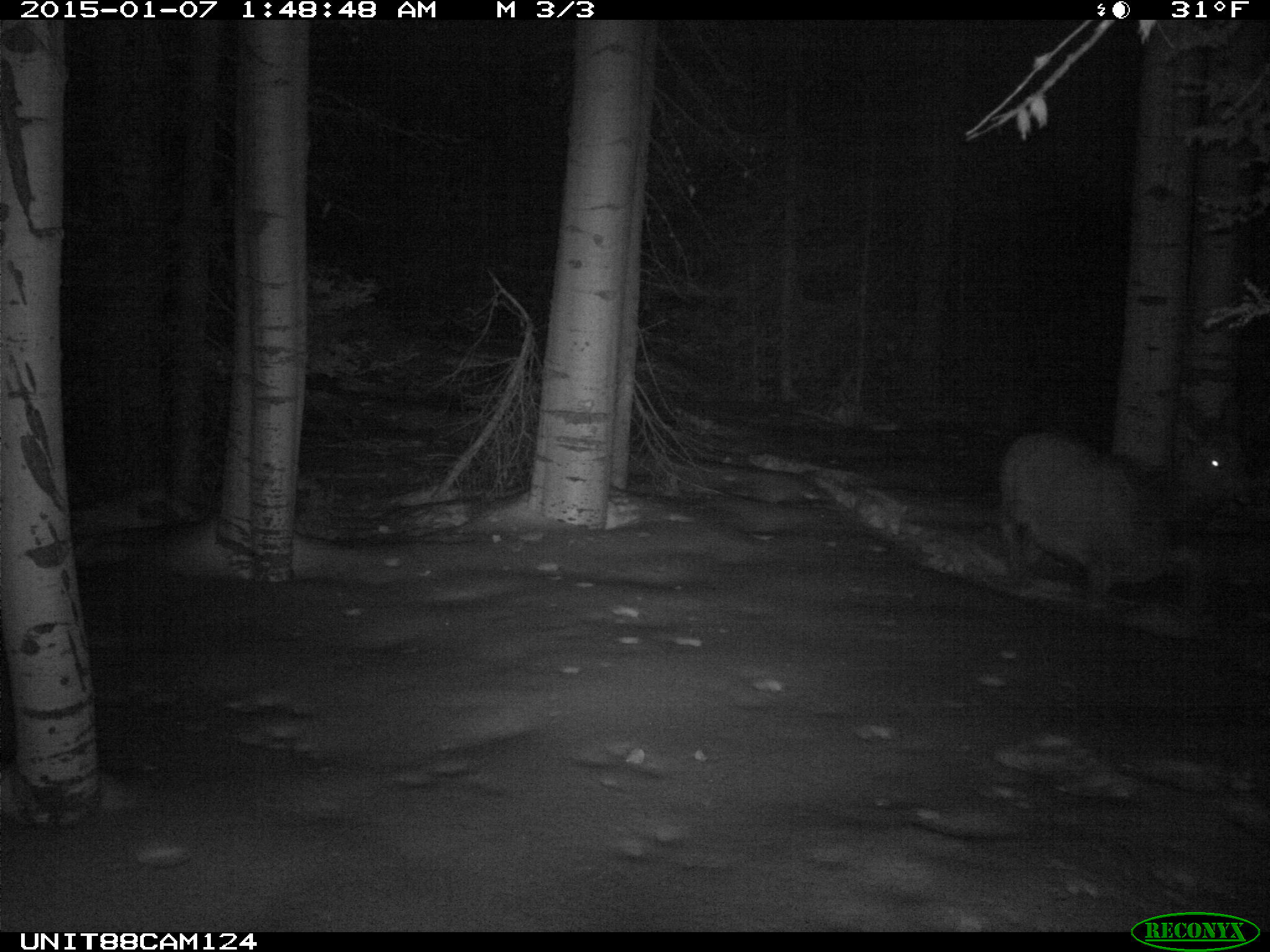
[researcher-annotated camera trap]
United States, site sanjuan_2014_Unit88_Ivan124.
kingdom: Animalia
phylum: Chordata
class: Mammalia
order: Artiodactyla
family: Cervidae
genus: Cervus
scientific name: Cervus elaphus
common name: red deer